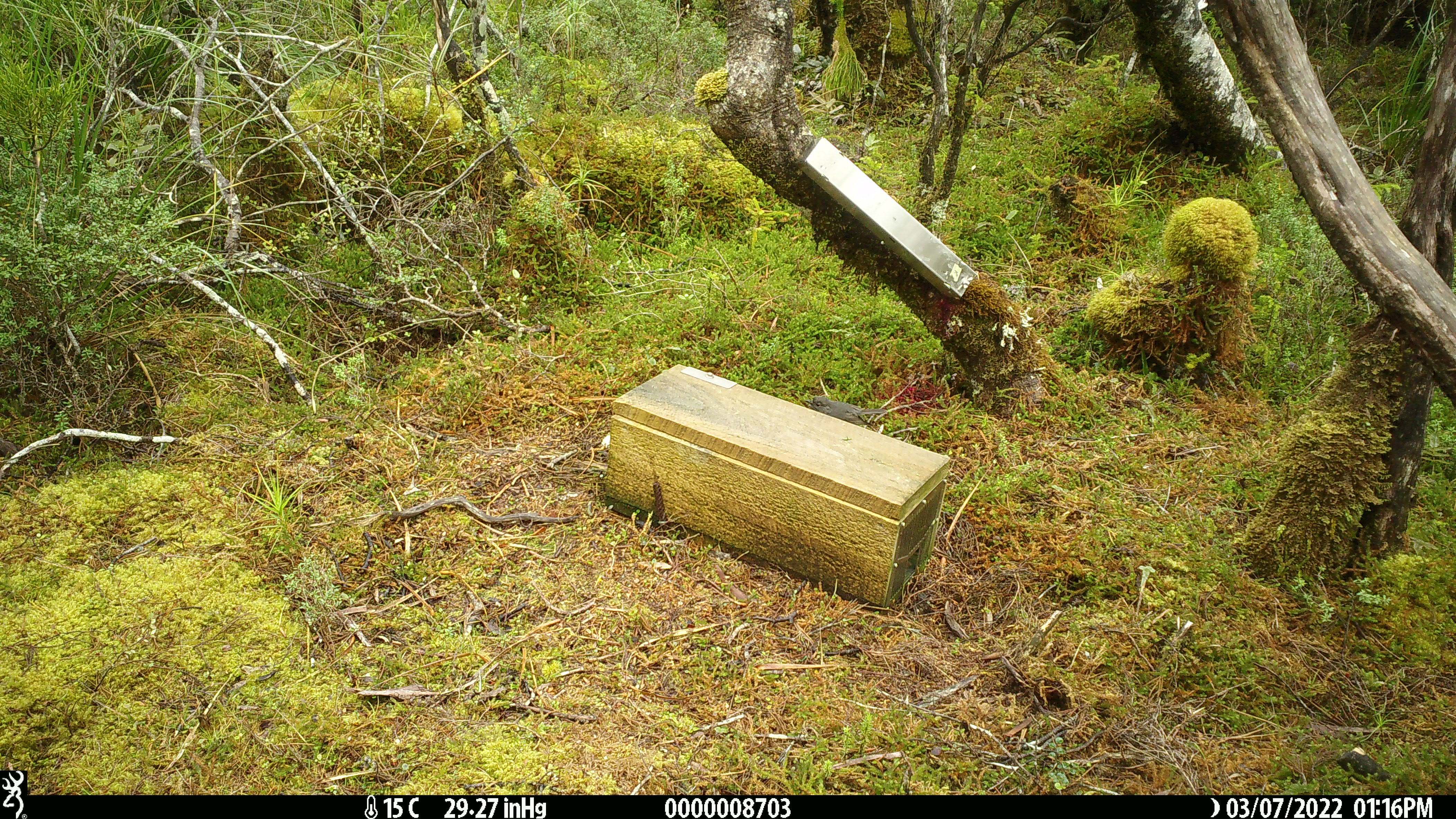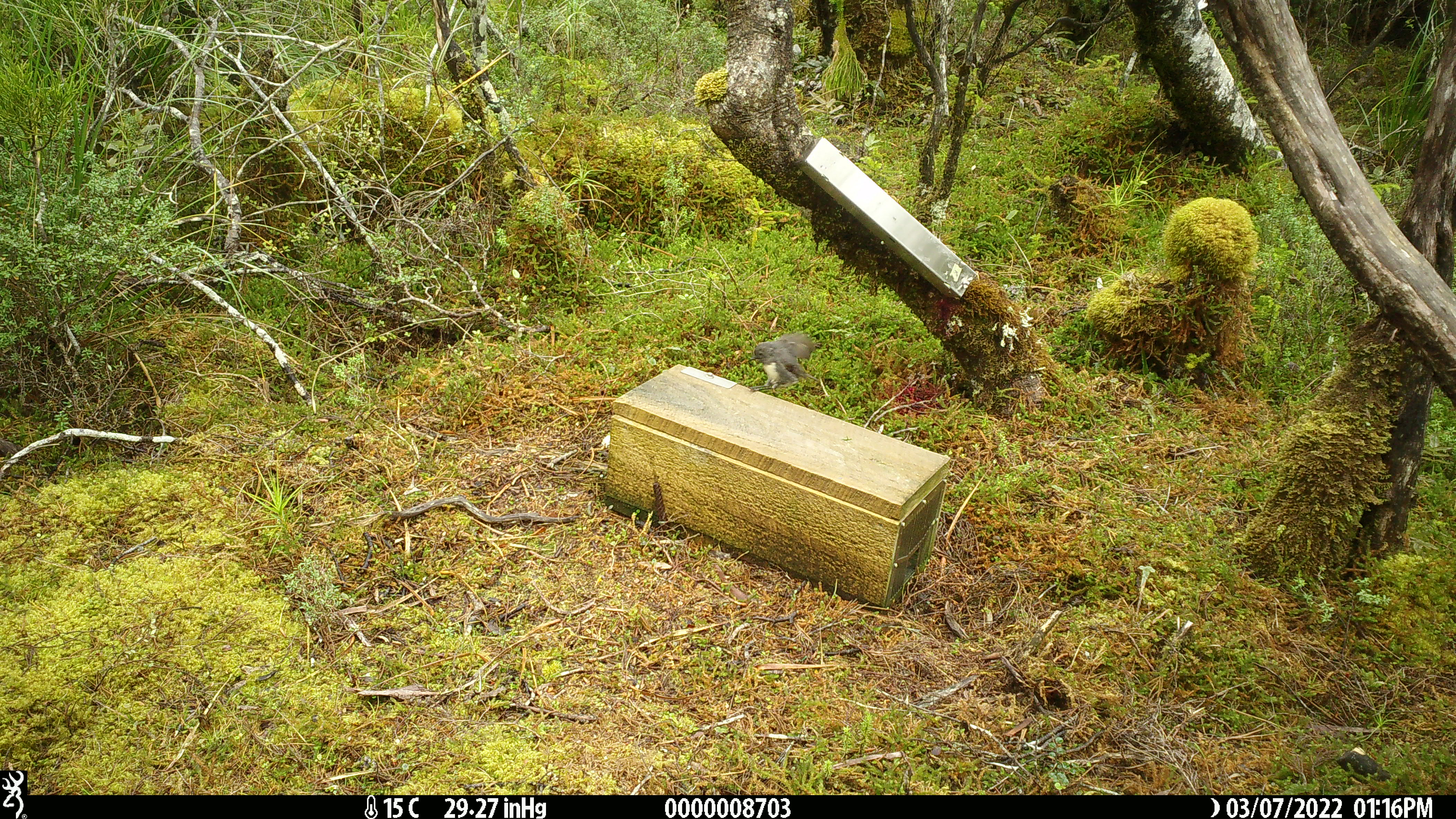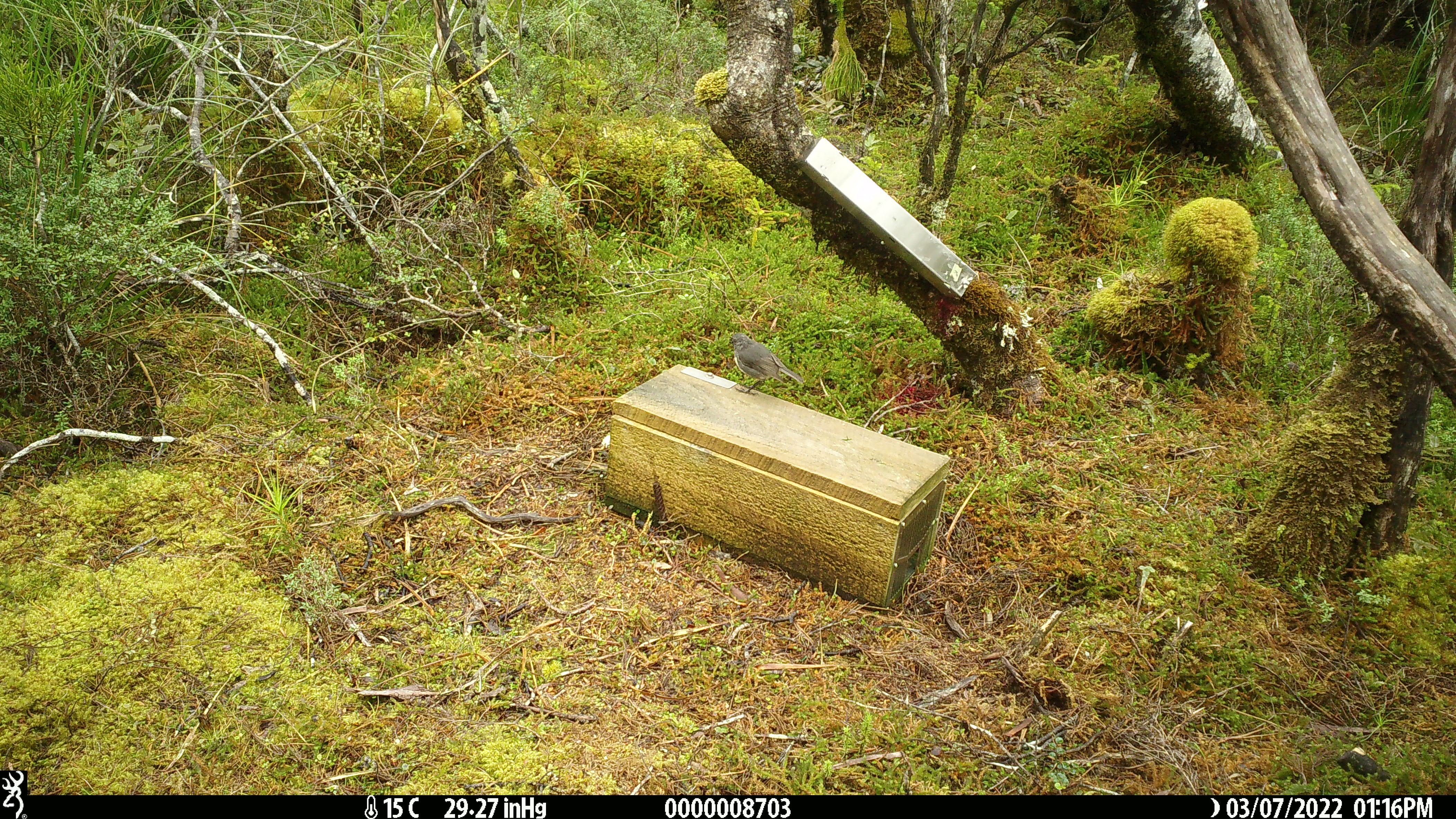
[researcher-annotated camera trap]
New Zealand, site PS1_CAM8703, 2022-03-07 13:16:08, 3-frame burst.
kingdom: Animalia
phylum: Chordata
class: Aves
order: Passeriformes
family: Petroicidae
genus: Petroica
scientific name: Petroica australis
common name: new zealand robin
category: robin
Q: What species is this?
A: Robin (new zealand robin) (Petroica australis).